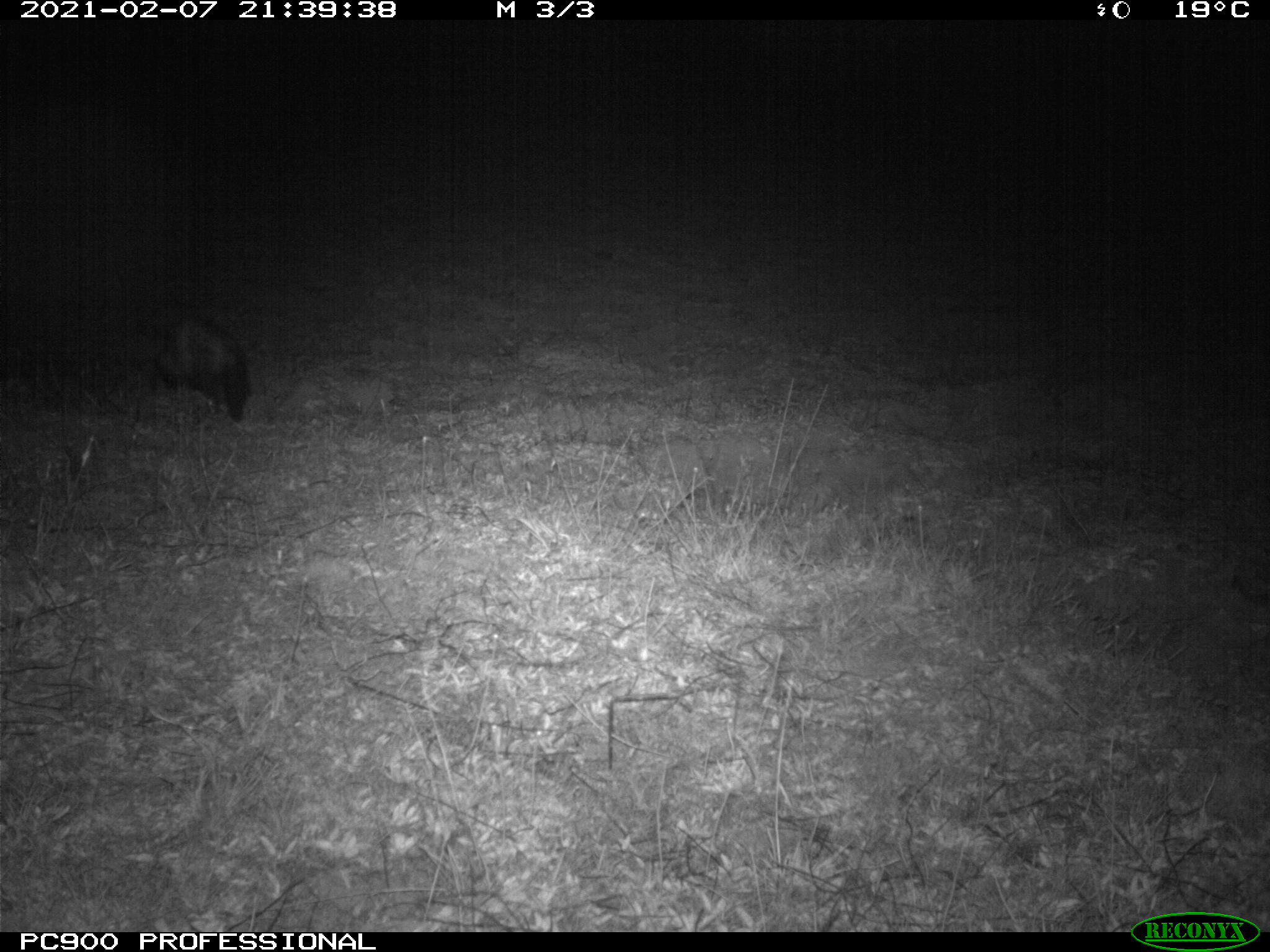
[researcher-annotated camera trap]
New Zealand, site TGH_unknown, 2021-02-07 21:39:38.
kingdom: Animalia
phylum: Chordata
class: Mammalia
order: Carnivora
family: Mustelidae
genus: Mustela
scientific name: Mustela furo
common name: ferret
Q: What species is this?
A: Ferret (Mustela furo).